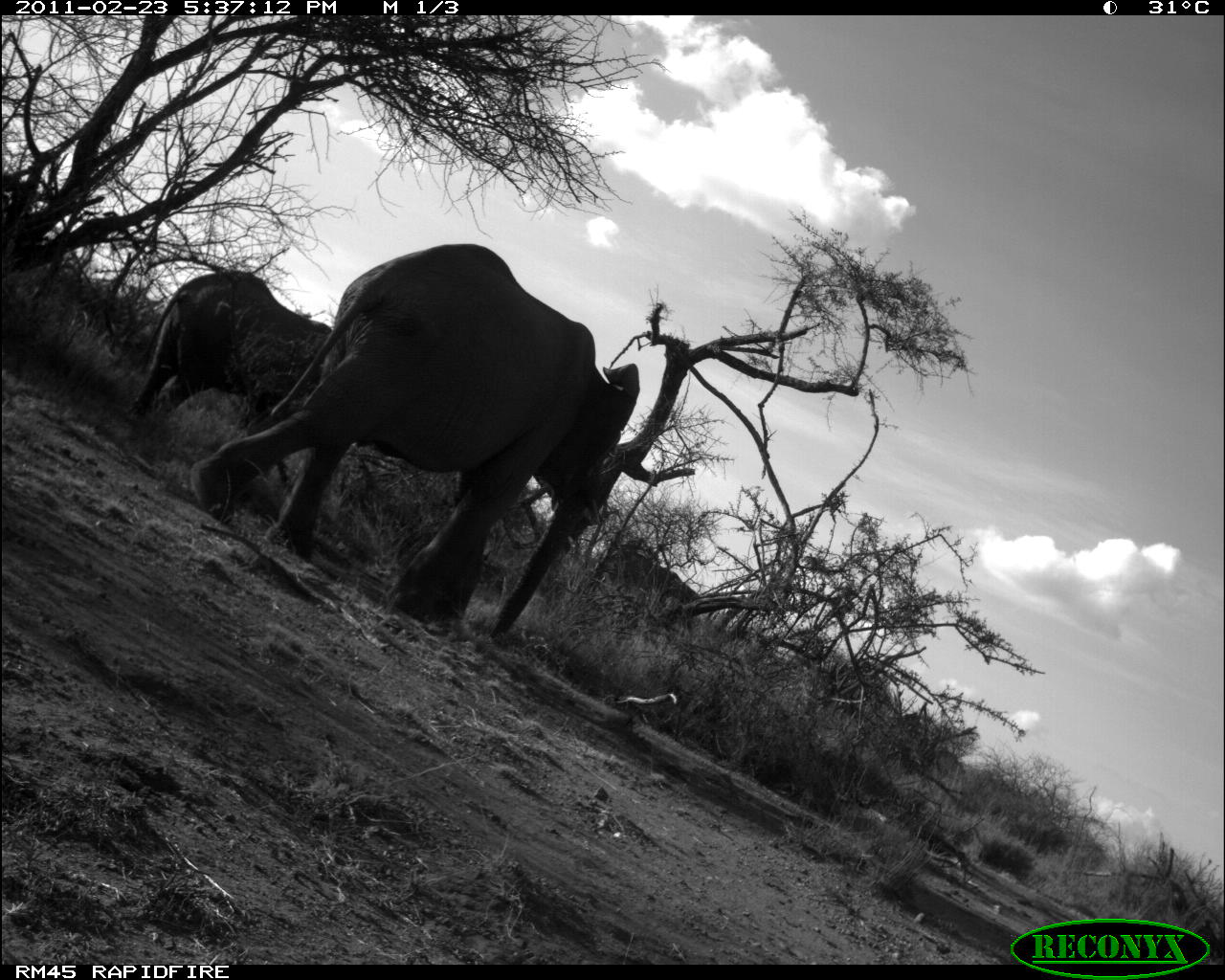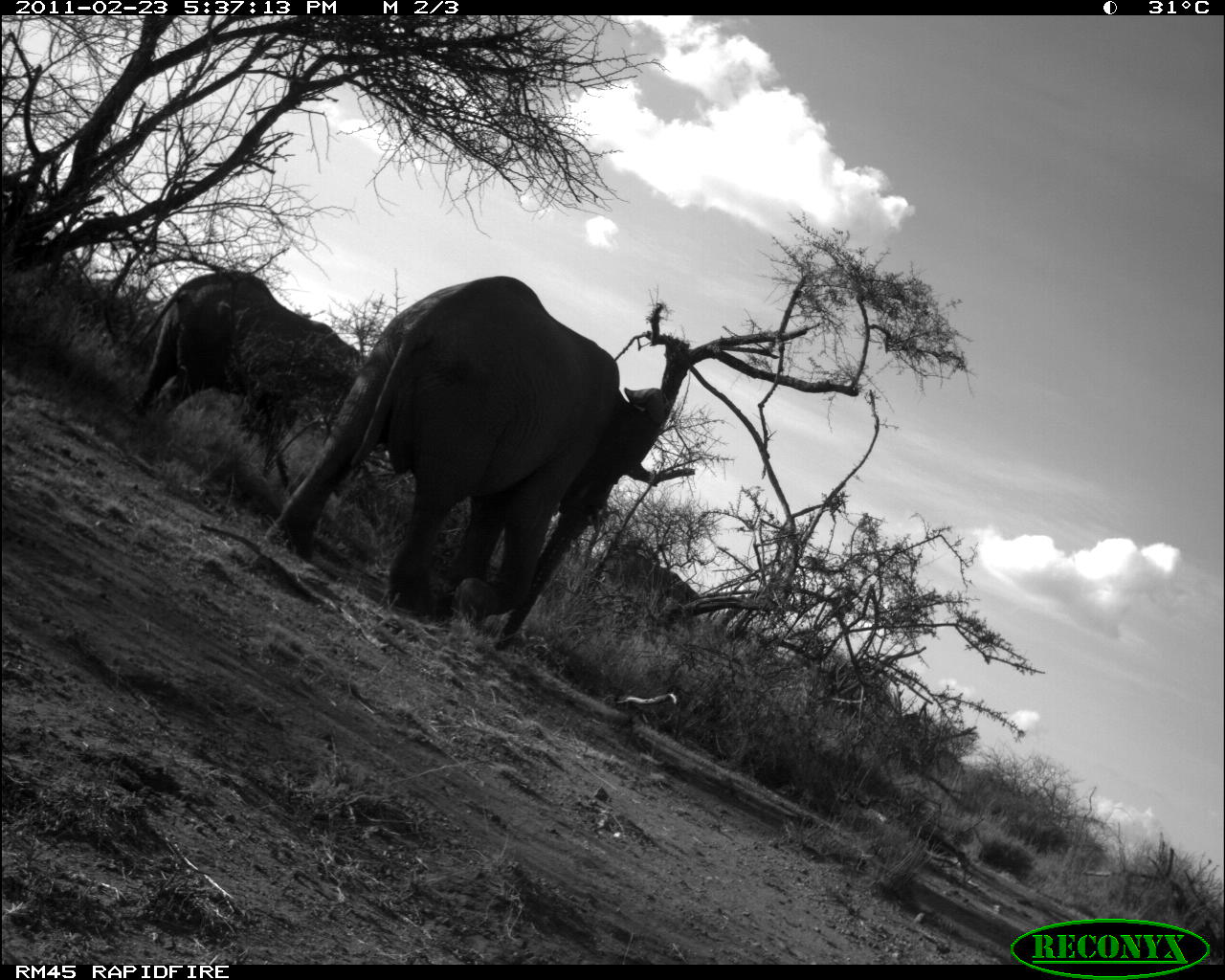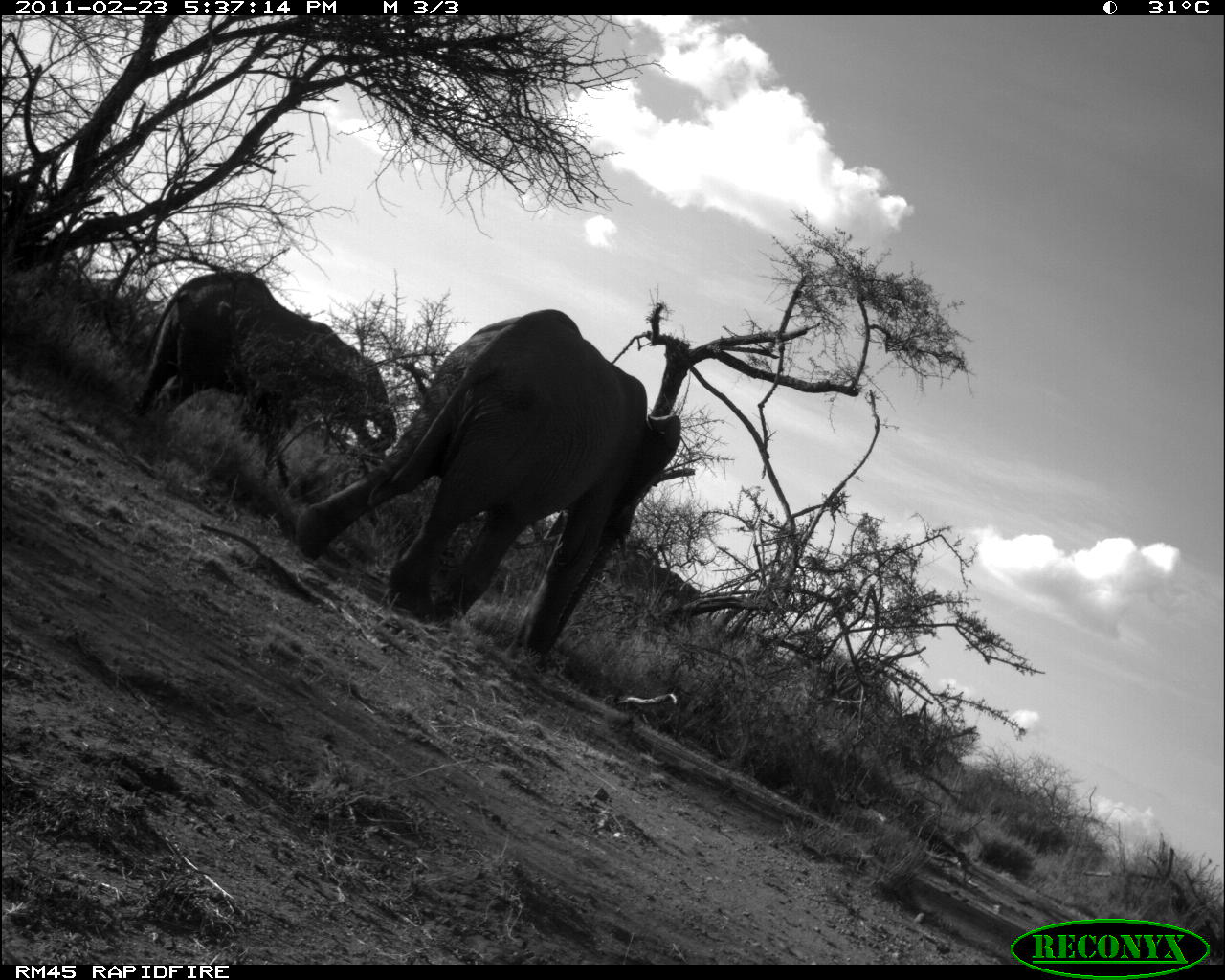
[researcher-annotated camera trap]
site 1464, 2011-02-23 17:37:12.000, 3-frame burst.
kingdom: Animalia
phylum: Chordata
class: Mammalia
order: Proboscidea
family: Elephantidae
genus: Loxodonta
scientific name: Loxodonta africana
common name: african bush elephant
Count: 2.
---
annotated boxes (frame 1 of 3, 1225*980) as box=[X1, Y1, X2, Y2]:
loxodonta africana: box=[186, 241, 641, 638]; box=[128, 269, 331, 440]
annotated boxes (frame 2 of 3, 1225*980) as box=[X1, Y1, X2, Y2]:
loxodonta africana: box=[258, 274, 673, 647]; box=[123, 267, 370, 444]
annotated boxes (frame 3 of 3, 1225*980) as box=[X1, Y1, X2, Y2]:
loxodonta africana: box=[291, 307, 681, 664]; box=[132, 267, 399, 470]